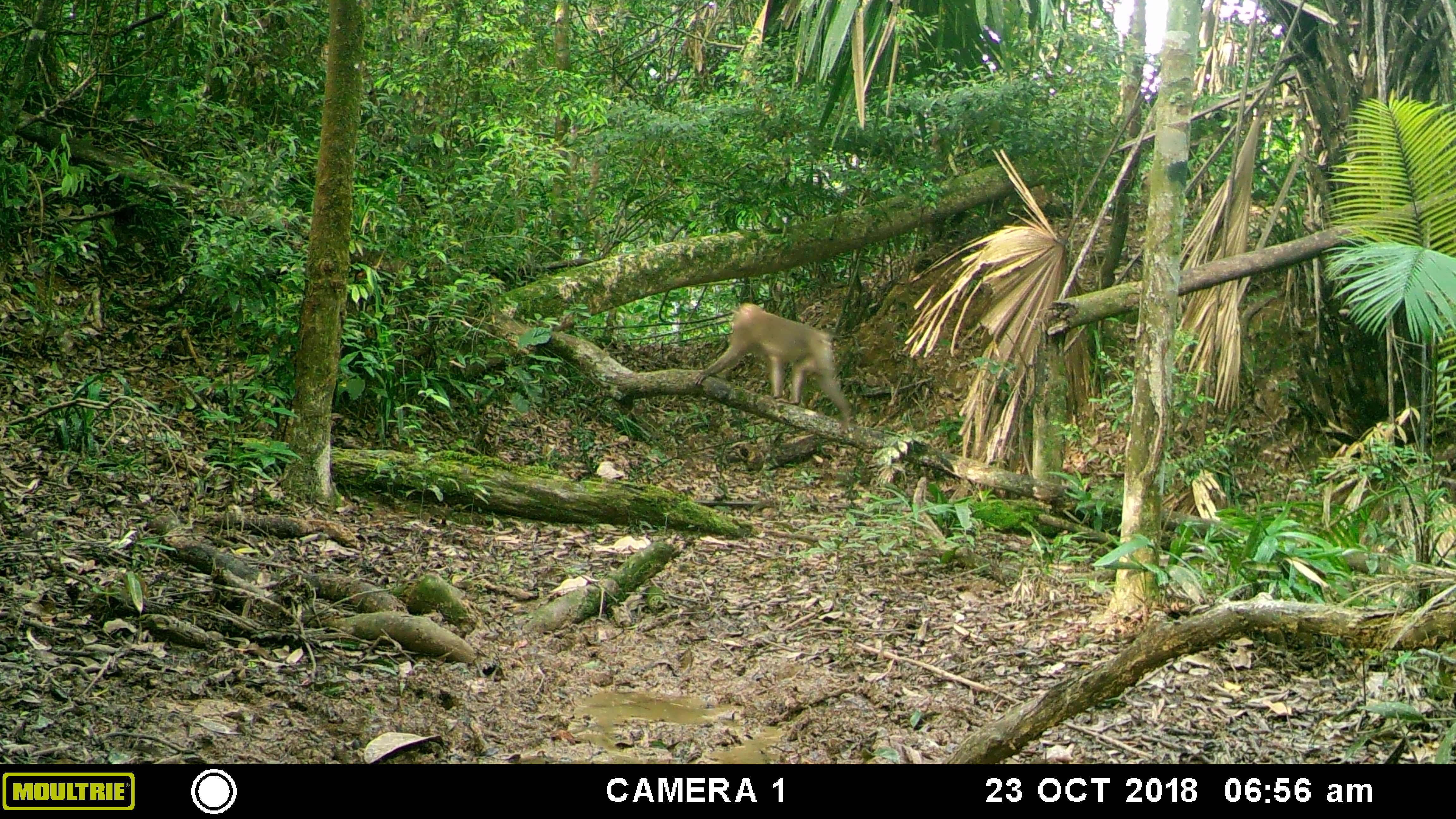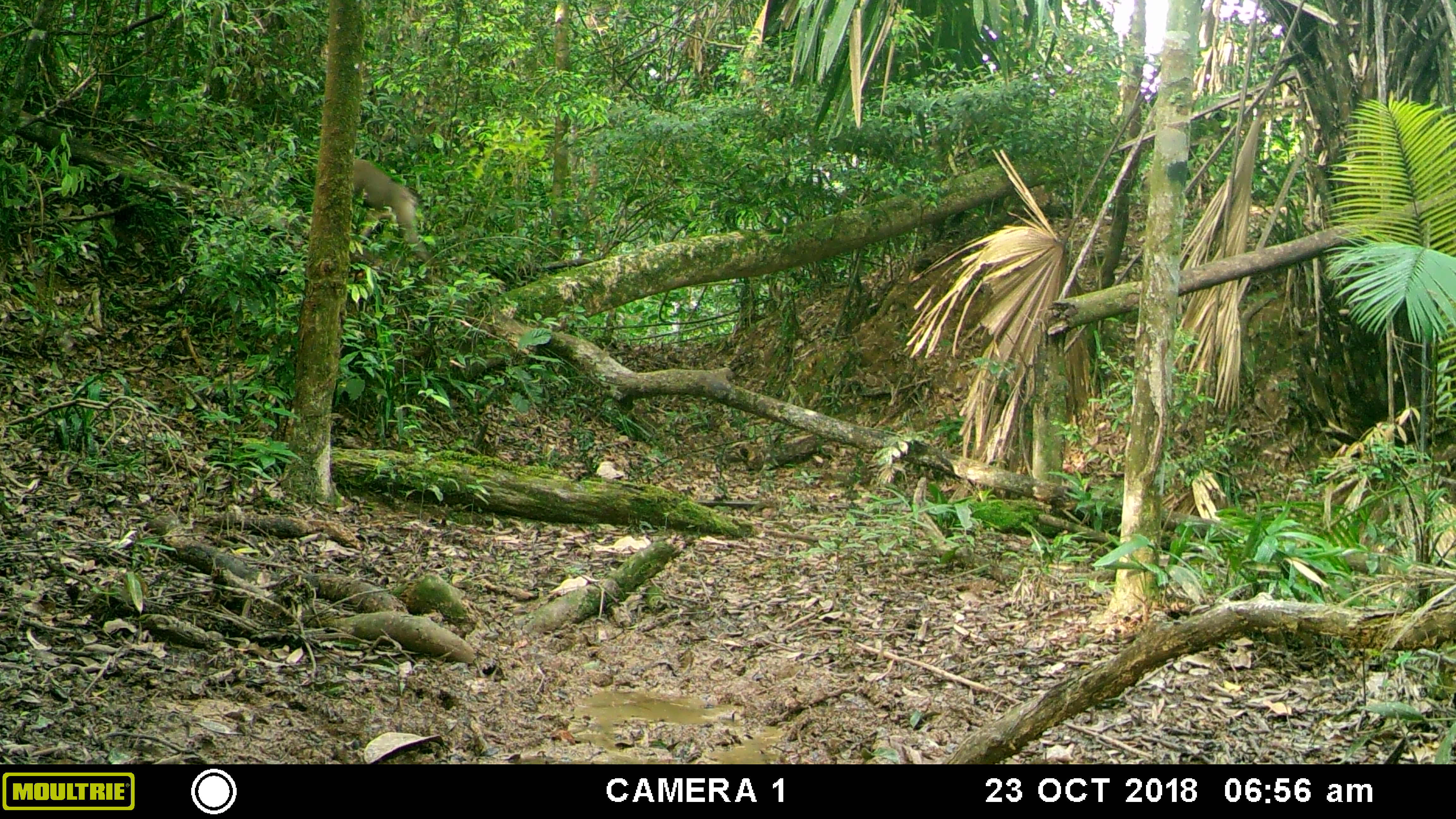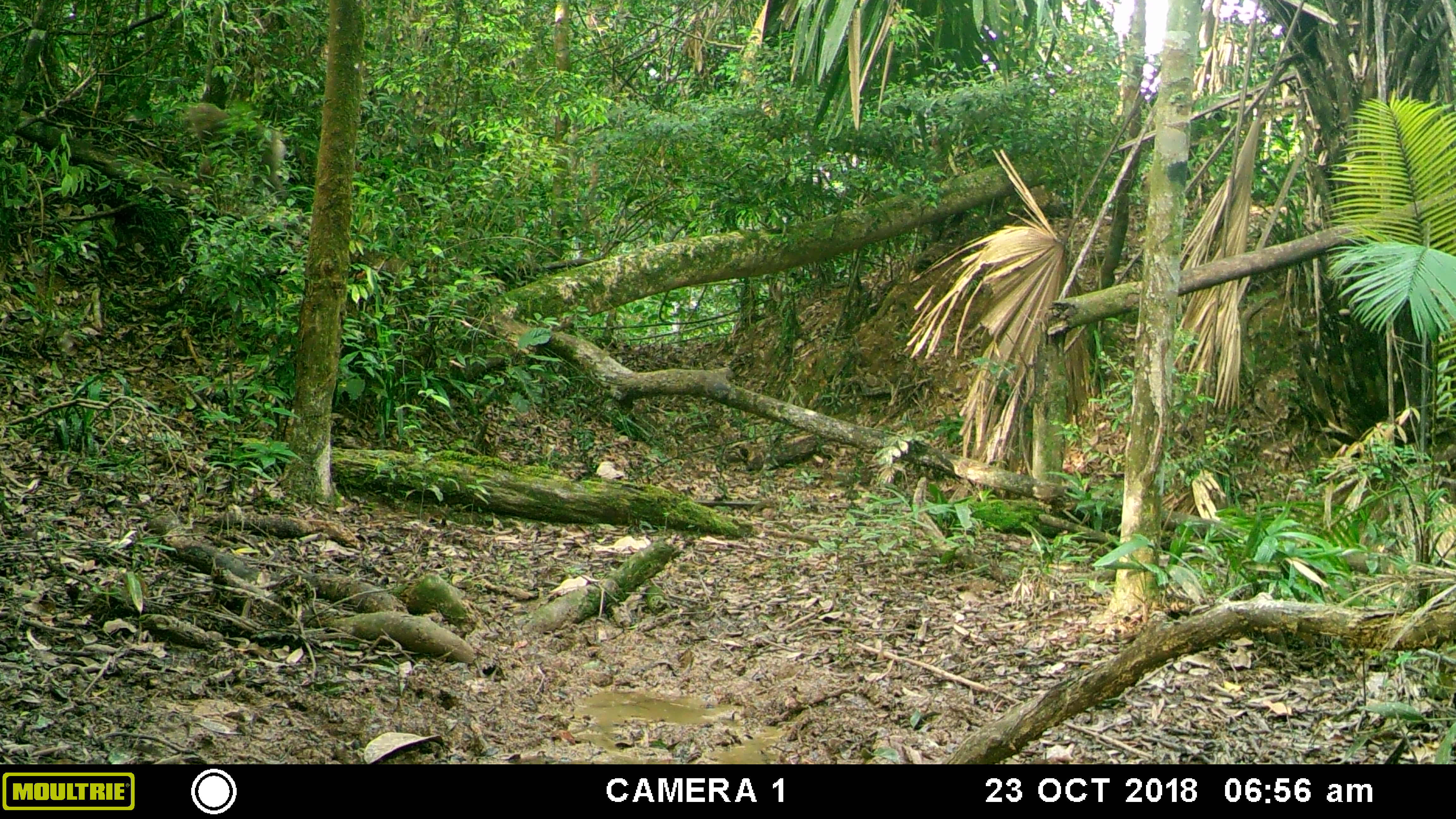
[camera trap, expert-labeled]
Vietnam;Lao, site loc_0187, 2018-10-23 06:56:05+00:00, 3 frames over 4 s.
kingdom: Animalia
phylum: Chordata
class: Mammalia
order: Primates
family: Cercopithecidae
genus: Macaca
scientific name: Macaca nemestrina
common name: pig-tailed macaque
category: pig tailed macaque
Pig tailed macaque (pig-tailed macaque) (Macaca nemestrina). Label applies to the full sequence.